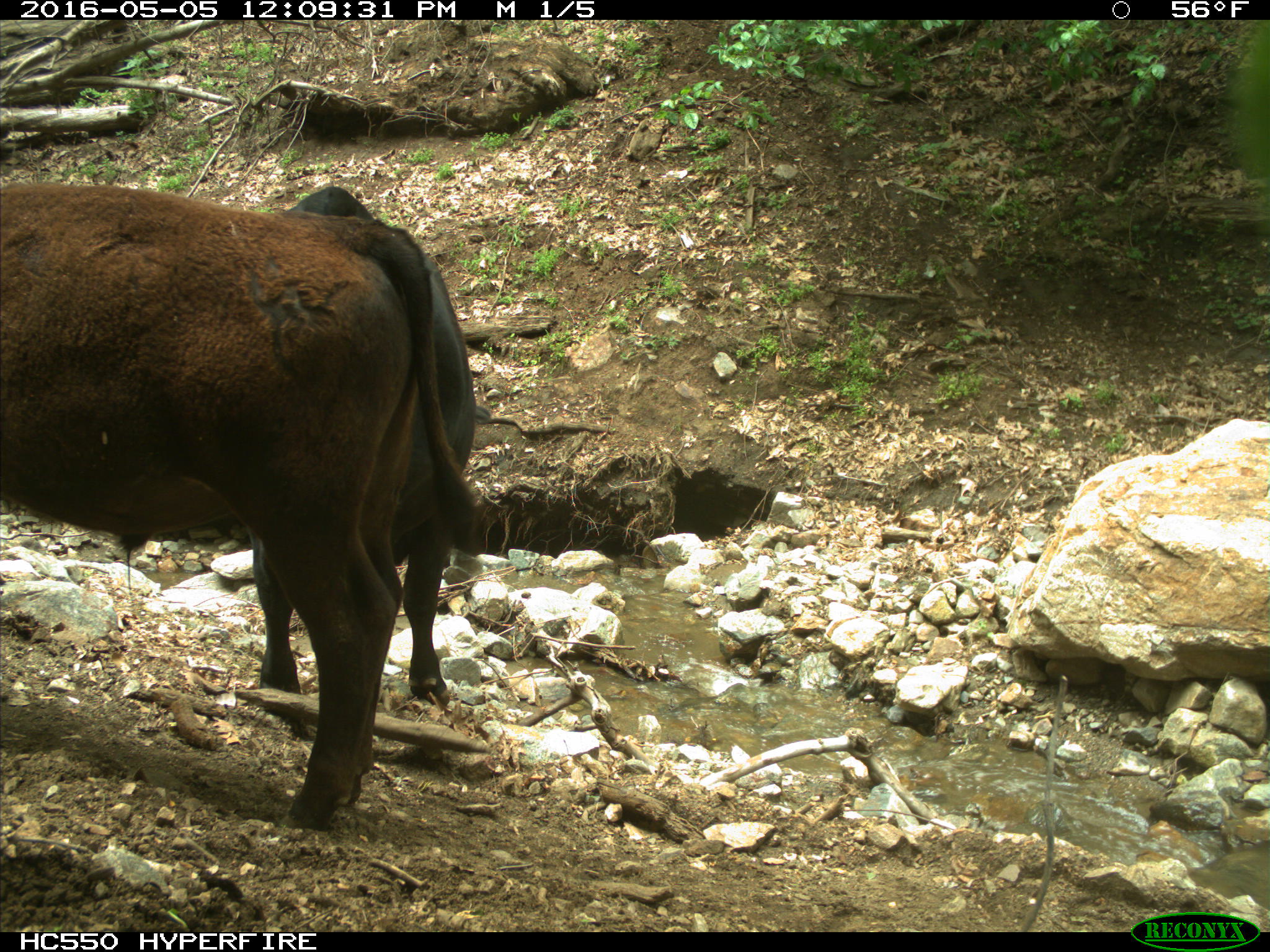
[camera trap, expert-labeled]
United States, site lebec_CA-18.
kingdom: Animalia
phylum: Chordata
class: Mammalia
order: Artiodactyla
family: Bovidae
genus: Bos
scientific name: Bos taurus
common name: domestic cow